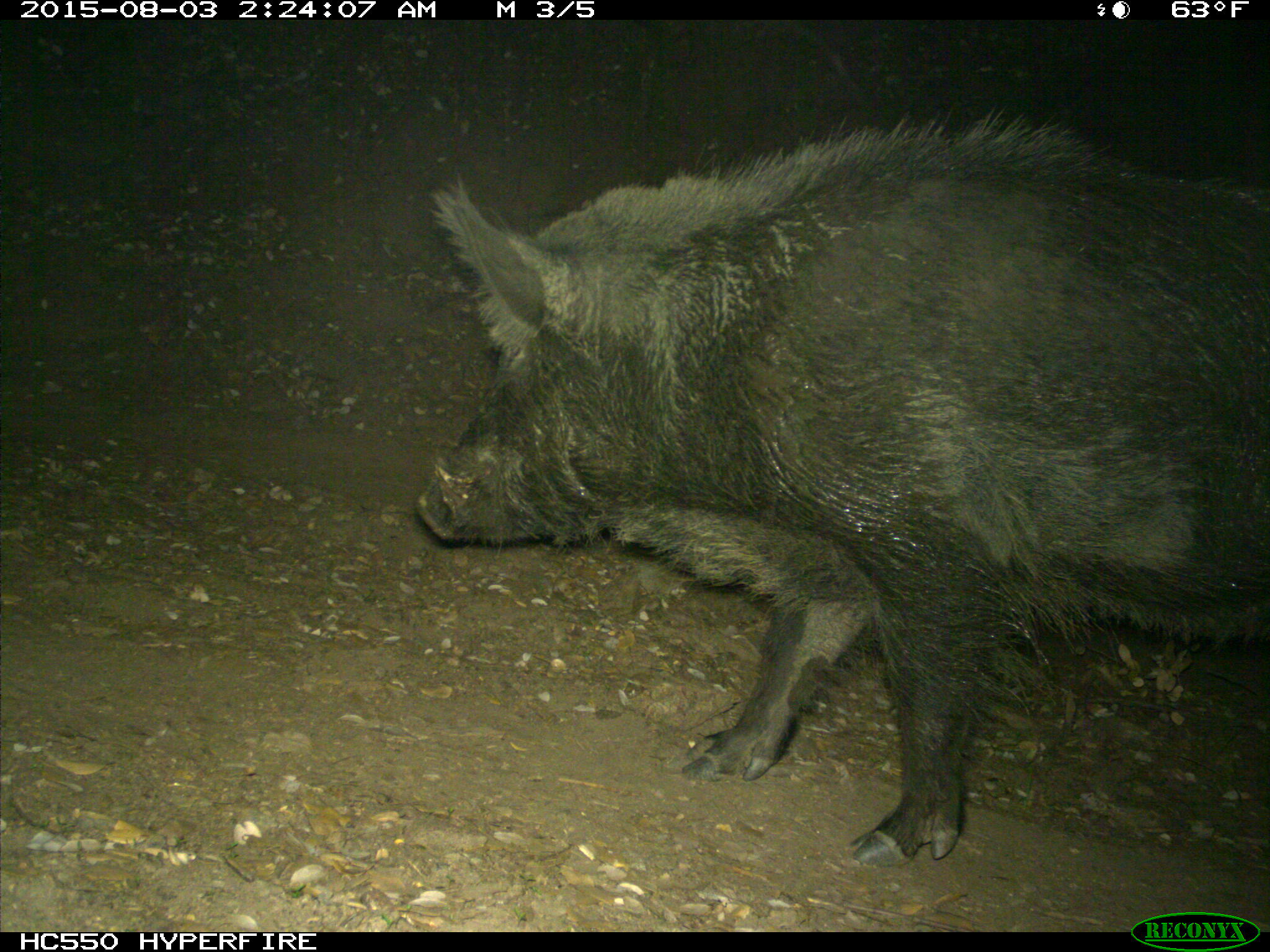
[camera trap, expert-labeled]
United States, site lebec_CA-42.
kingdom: Animalia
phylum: Chordata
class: Mammalia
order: Artiodactyla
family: Suidae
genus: Sus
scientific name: Sus scrofa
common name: wild boar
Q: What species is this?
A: Sus scrofa (wild boar).